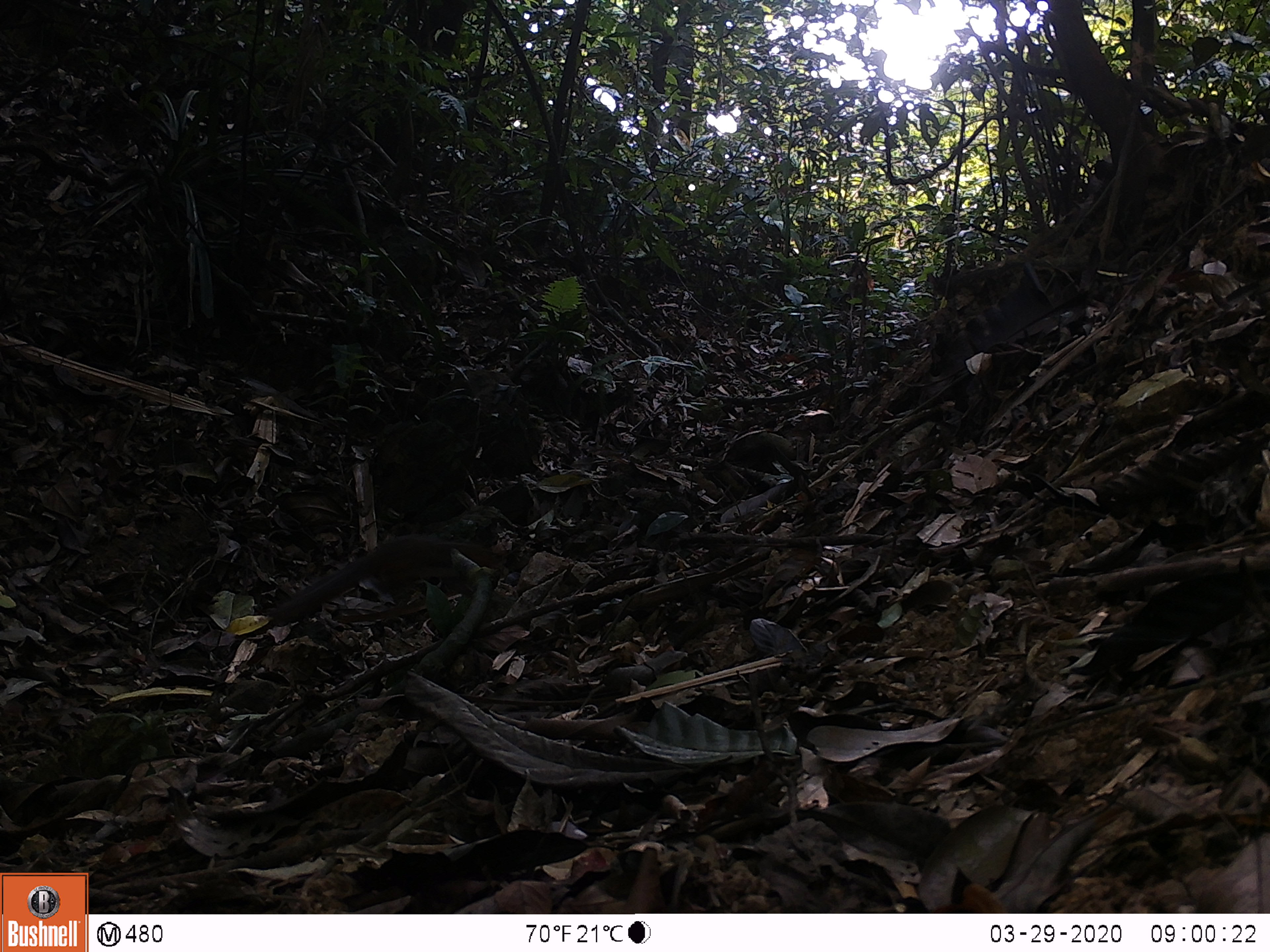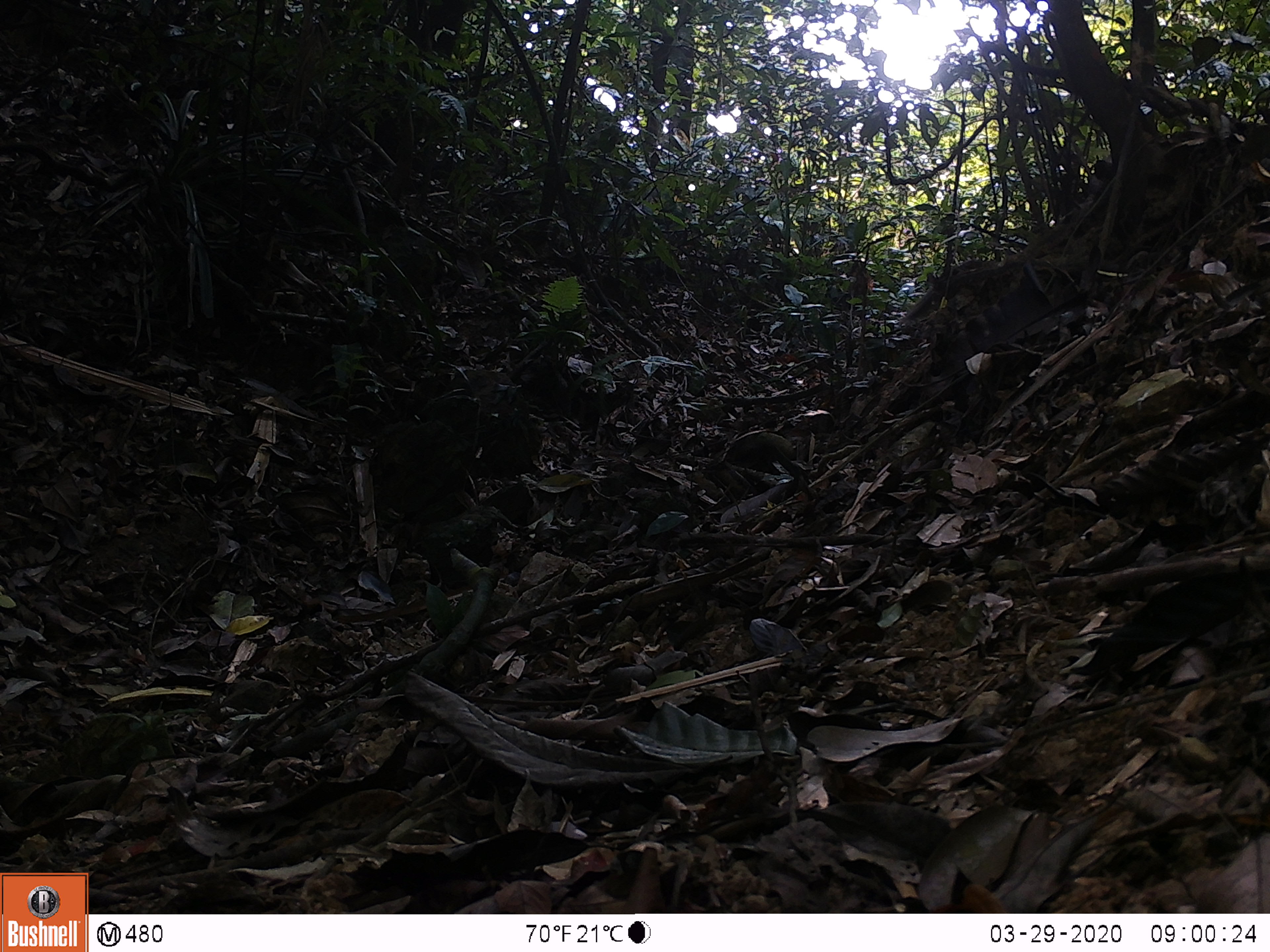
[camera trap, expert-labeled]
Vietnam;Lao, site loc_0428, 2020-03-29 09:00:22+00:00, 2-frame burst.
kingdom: Animalia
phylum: Chordata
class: Mammalia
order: Rodentia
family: Sciuridae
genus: Sciurus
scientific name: Sciurus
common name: squirrel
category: unidentified squirrel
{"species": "unidentified squirrel (squirrel) (Sciurus)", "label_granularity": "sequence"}